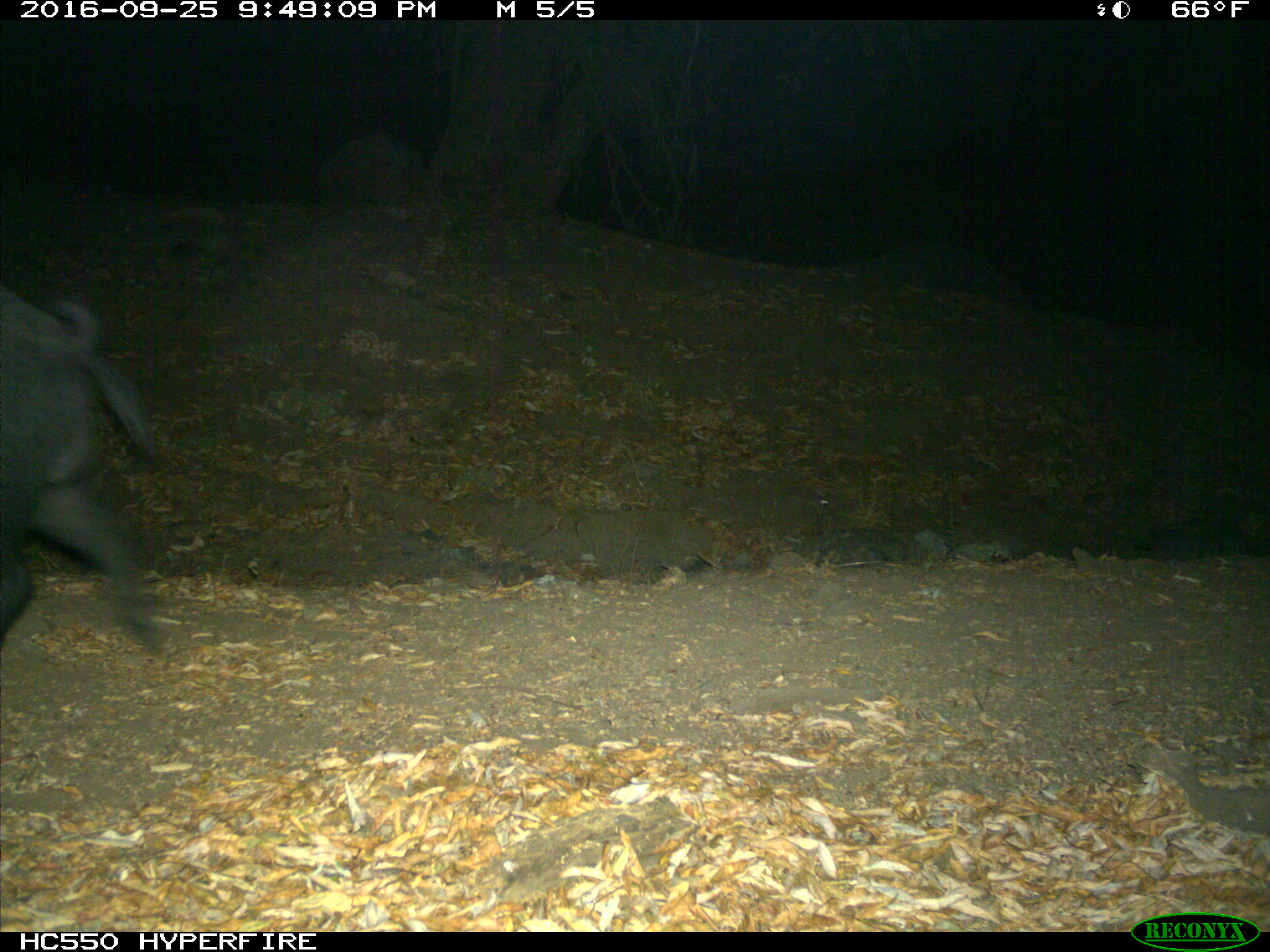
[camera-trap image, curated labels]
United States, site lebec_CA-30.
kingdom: Animalia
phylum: Chordata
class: Mammalia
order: Artiodactyla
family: Suidae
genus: Sus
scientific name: Sus scrofa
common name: wild boar